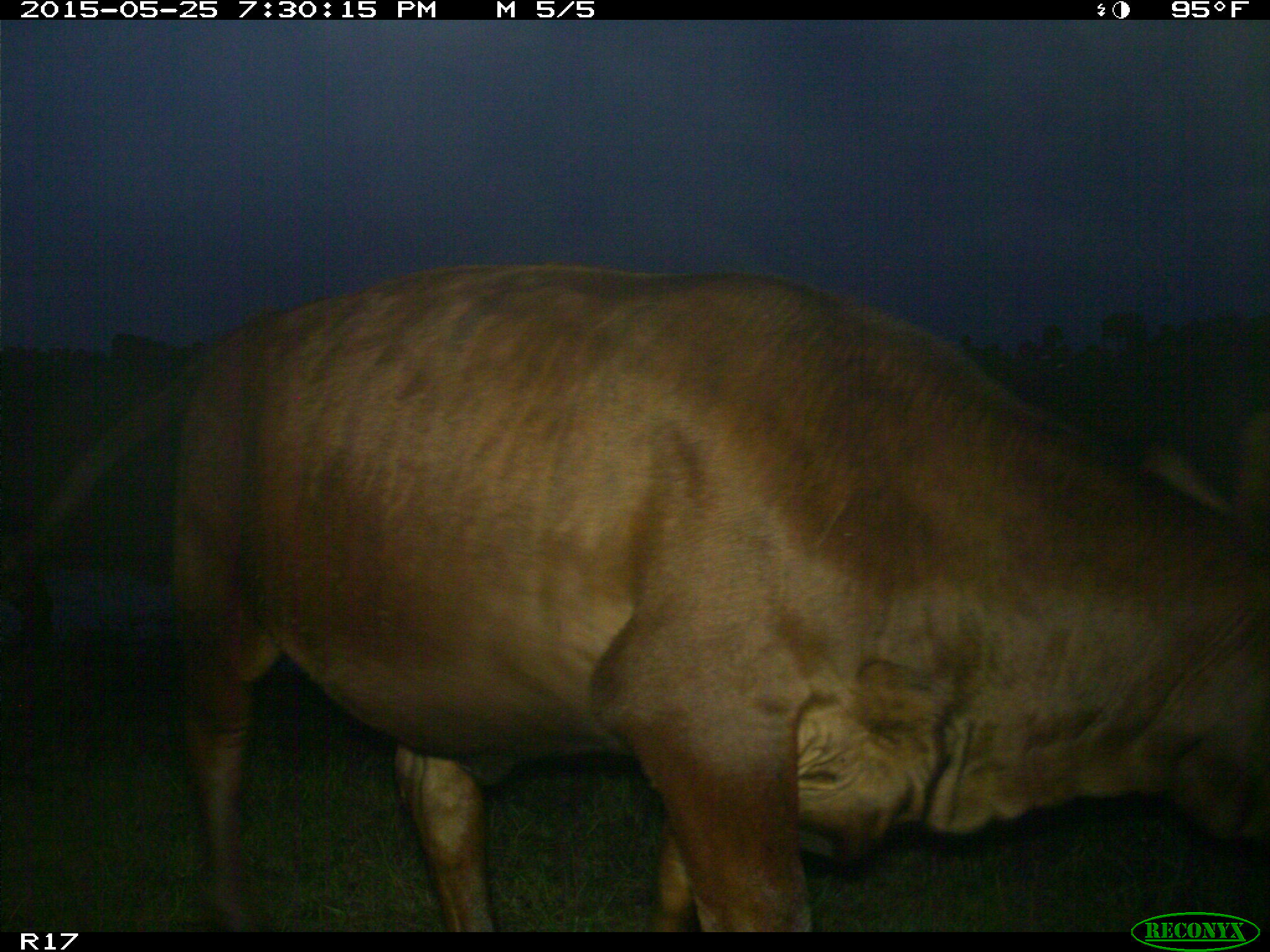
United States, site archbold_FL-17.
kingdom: Animalia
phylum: Chordata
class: Mammalia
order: Artiodactyla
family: Bovidae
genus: Bos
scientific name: Bos taurus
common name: domestic cow